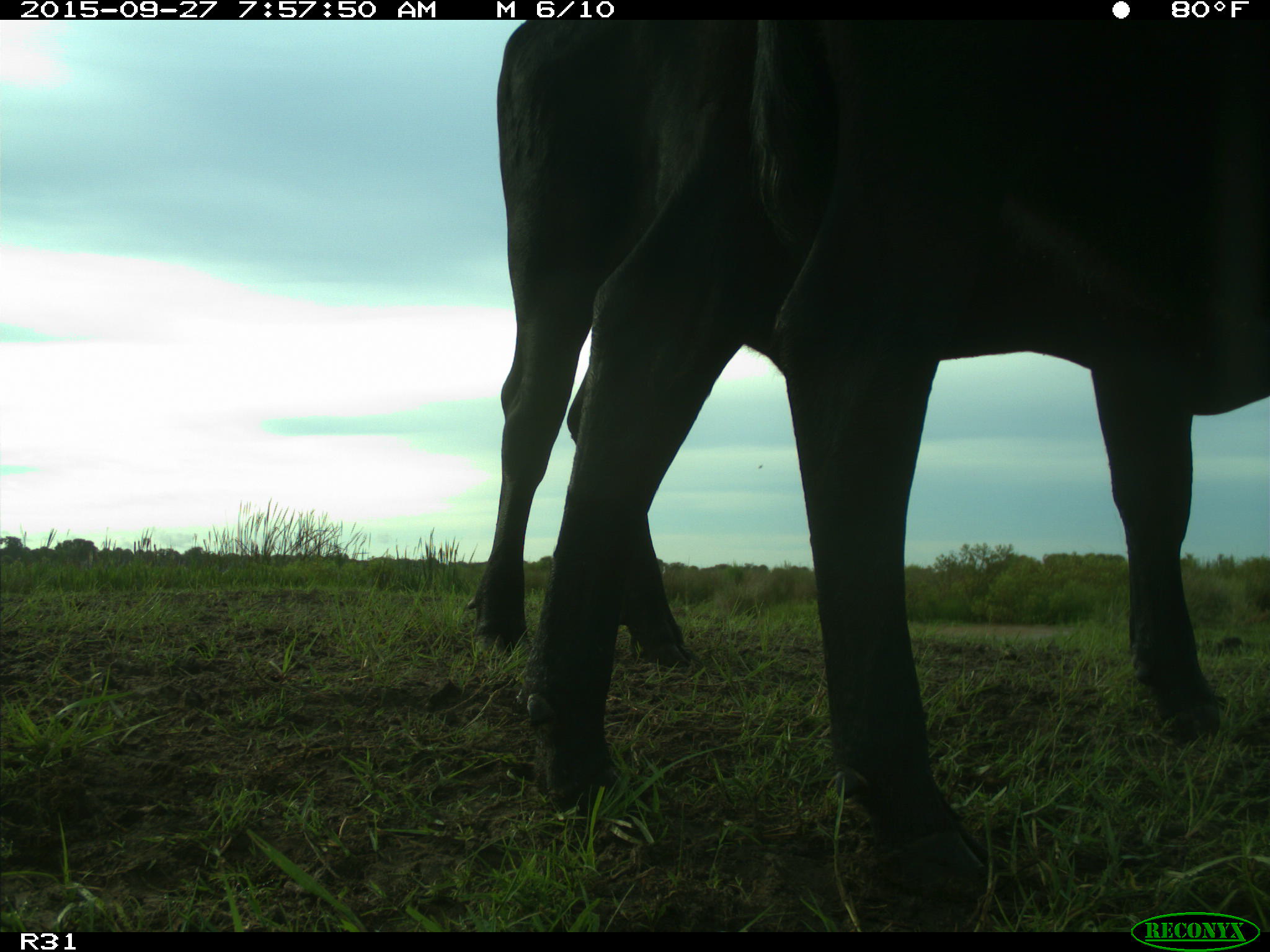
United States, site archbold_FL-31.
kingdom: Animalia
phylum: Chordata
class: Mammalia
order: Artiodactyla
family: Bovidae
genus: Bos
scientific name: Bos taurus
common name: domestic cow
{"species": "Bos taurus (domestic cow)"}